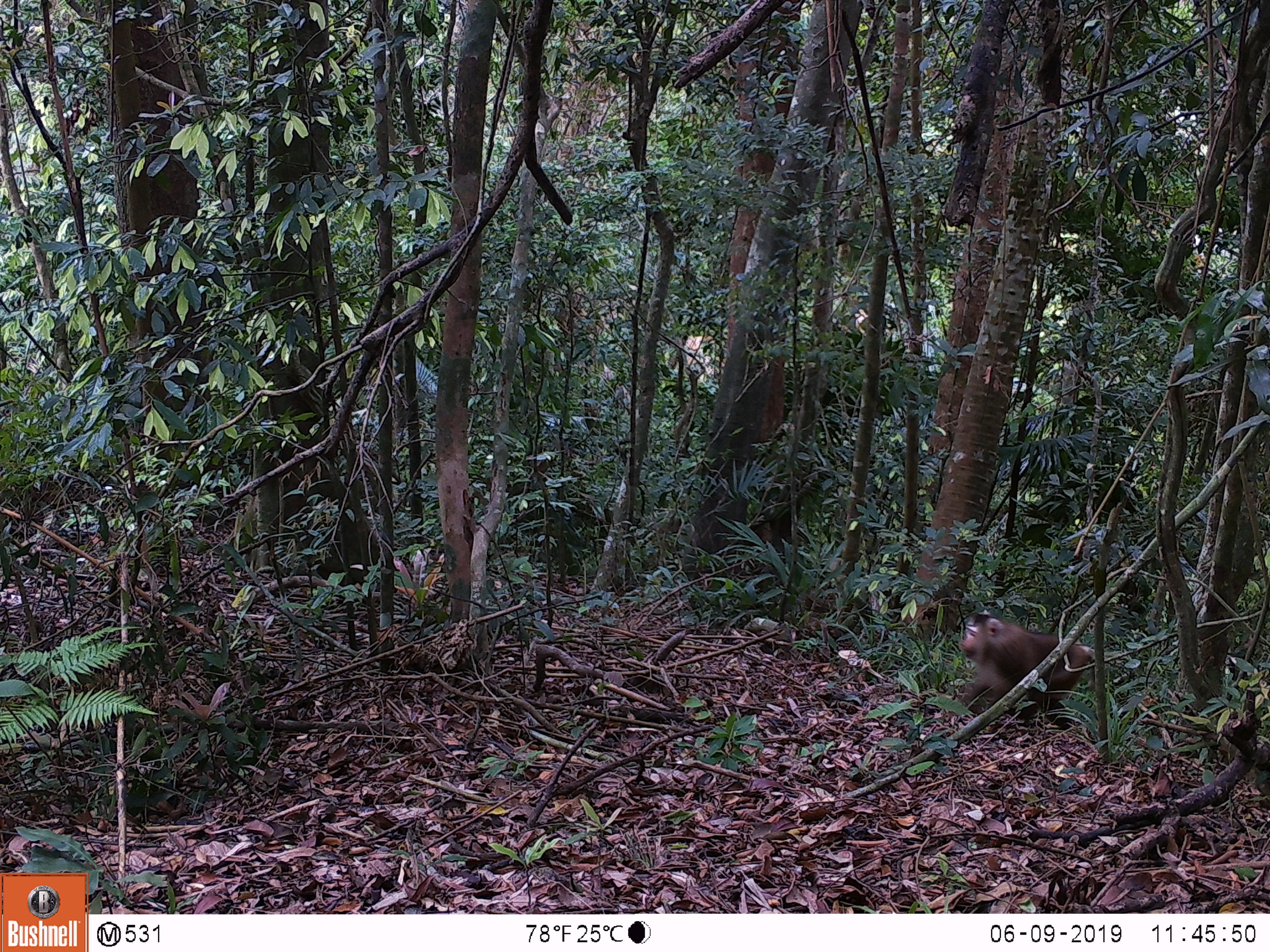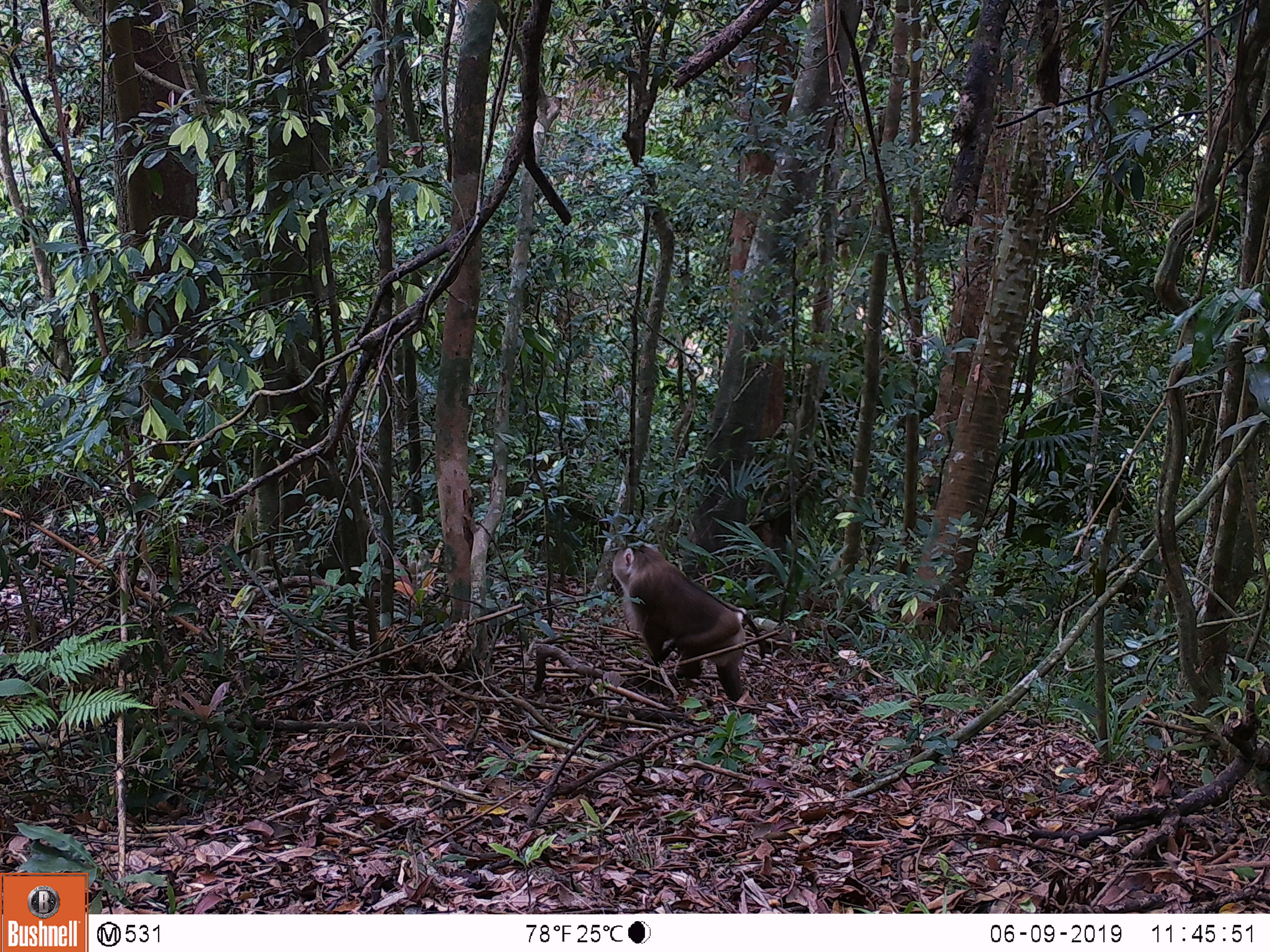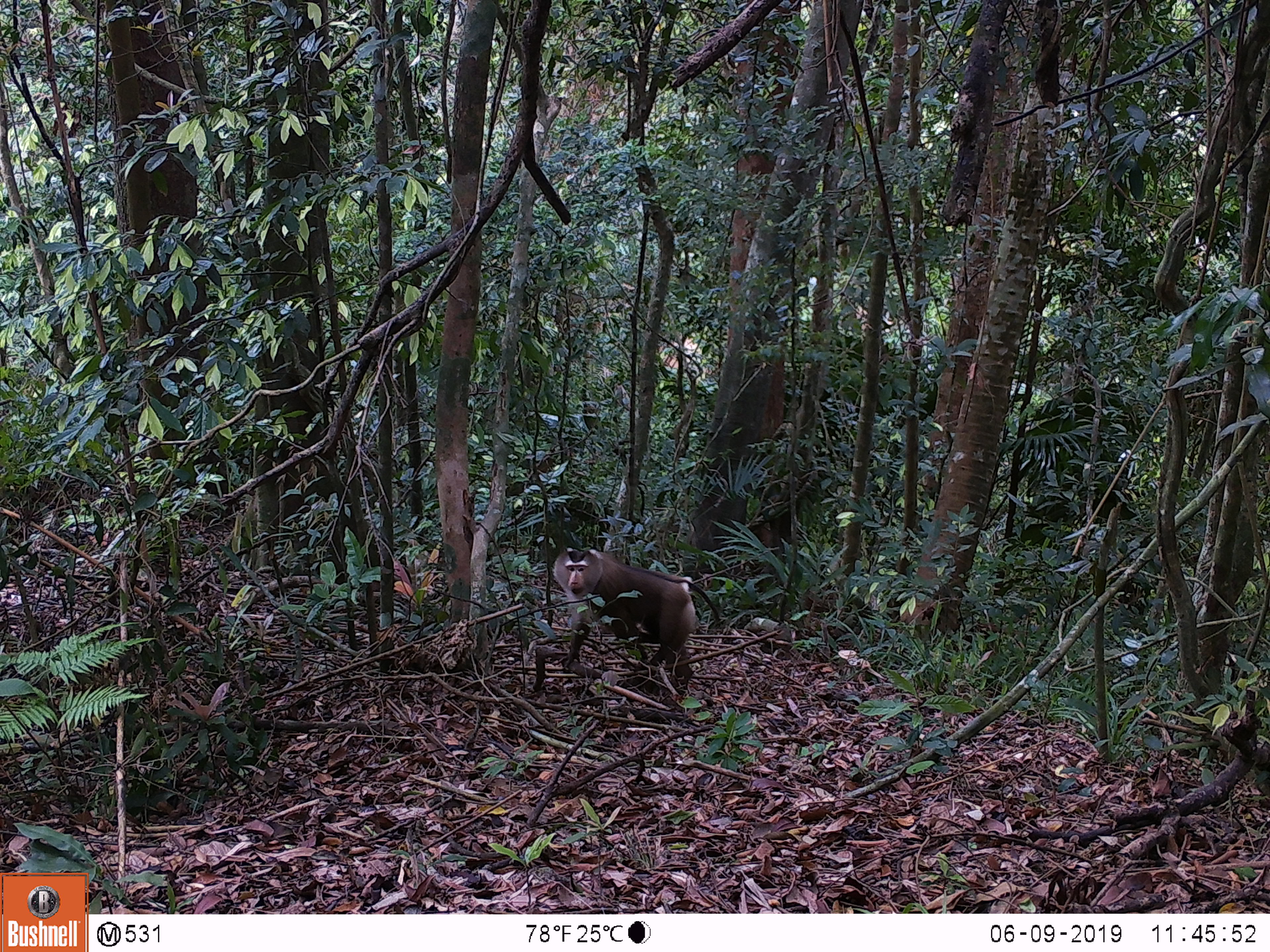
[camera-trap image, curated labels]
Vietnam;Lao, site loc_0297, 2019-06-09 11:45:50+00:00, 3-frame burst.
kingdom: Animalia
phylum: Chordata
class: Mammalia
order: Primates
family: Cercopithecidae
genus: Macaca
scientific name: Macaca nemestrina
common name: pig-tailed macaque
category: pig tailed macaque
Pig tailed macaque (pig-tailed macaque) (Macaca nemestrina). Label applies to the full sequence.